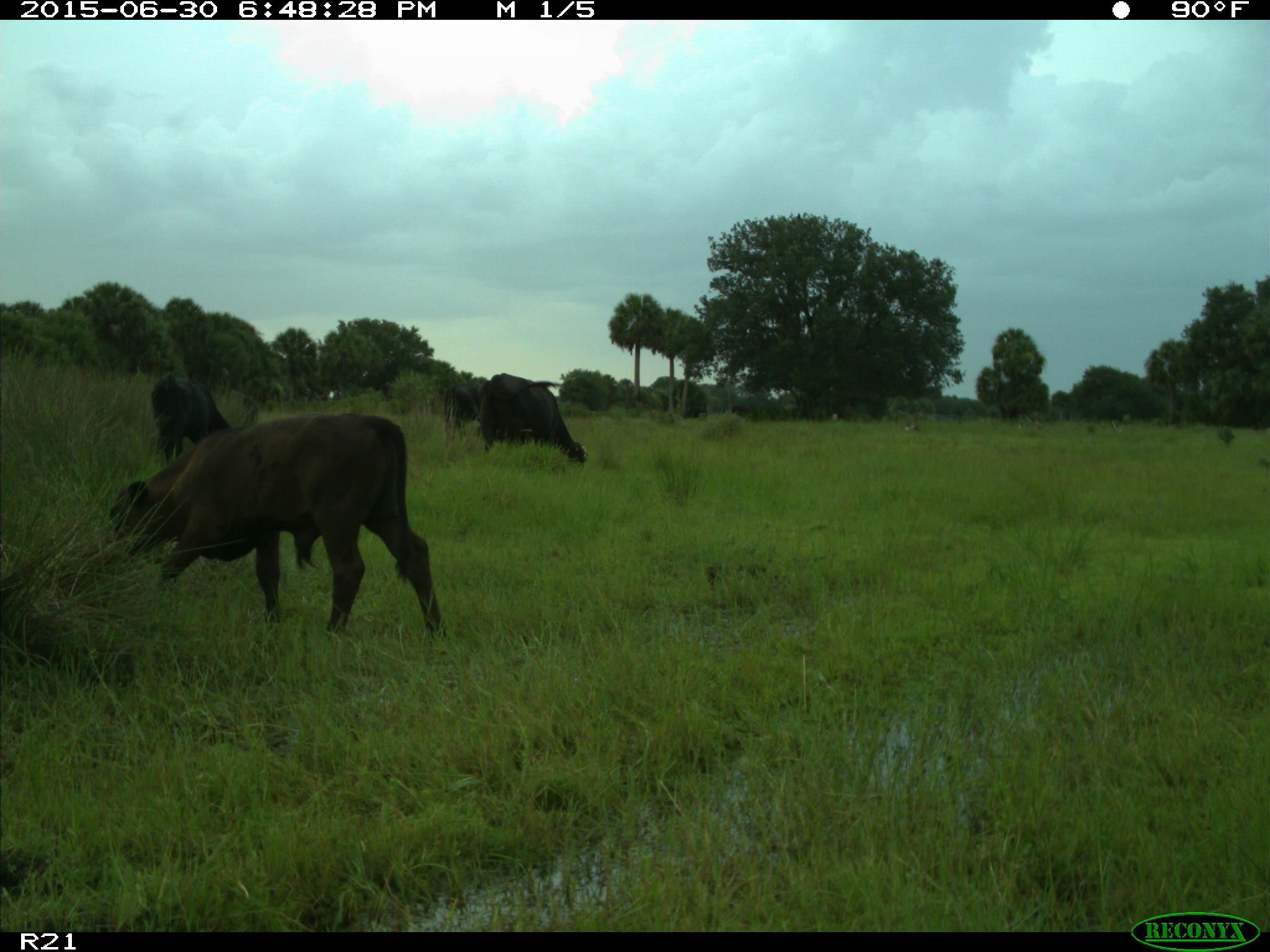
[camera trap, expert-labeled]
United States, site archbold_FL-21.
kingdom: Animalia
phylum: Chordata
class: Mammalia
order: Artiodactyla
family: Bovidae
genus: Bos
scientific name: Bos taurus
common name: domestic cow